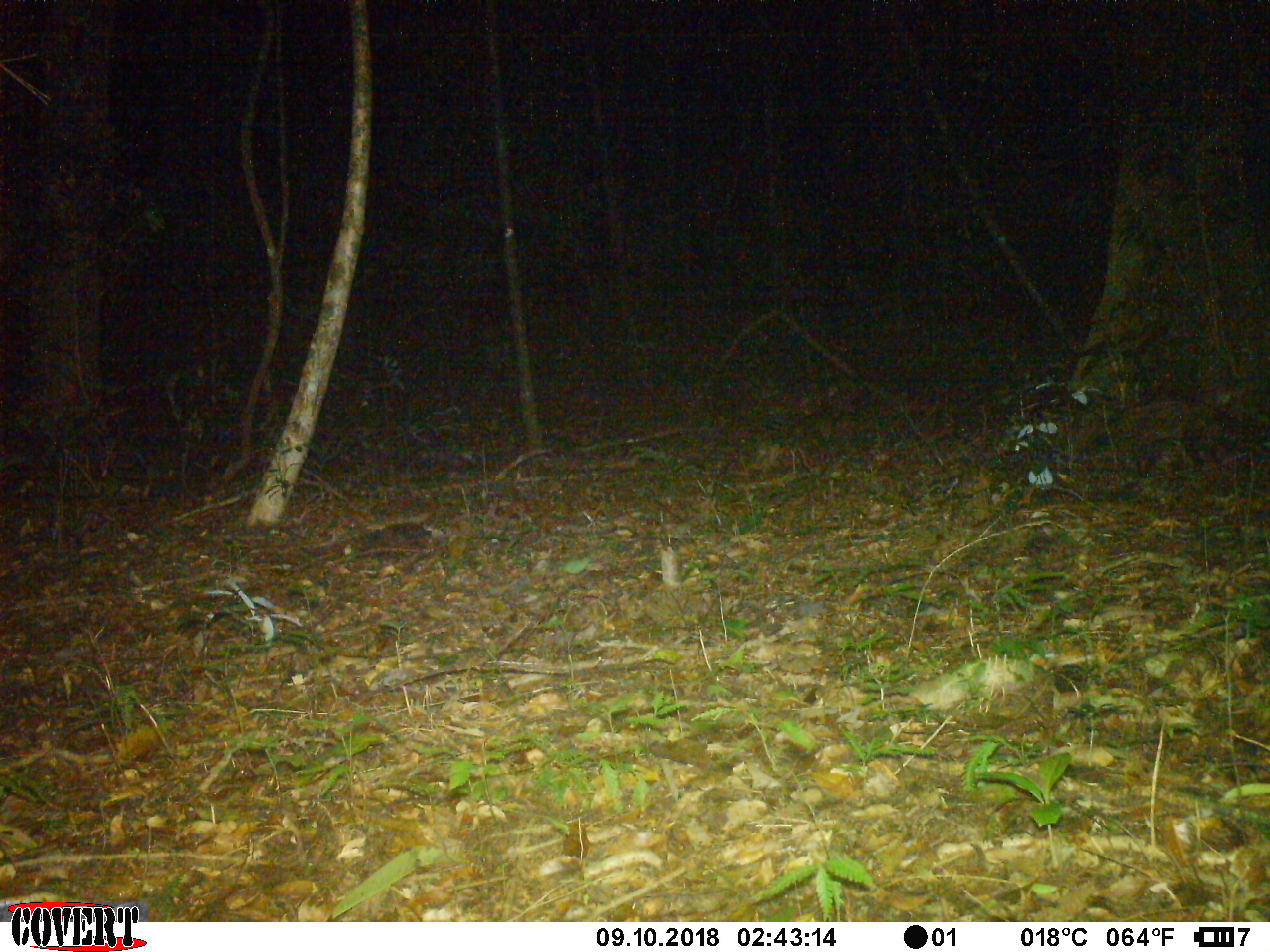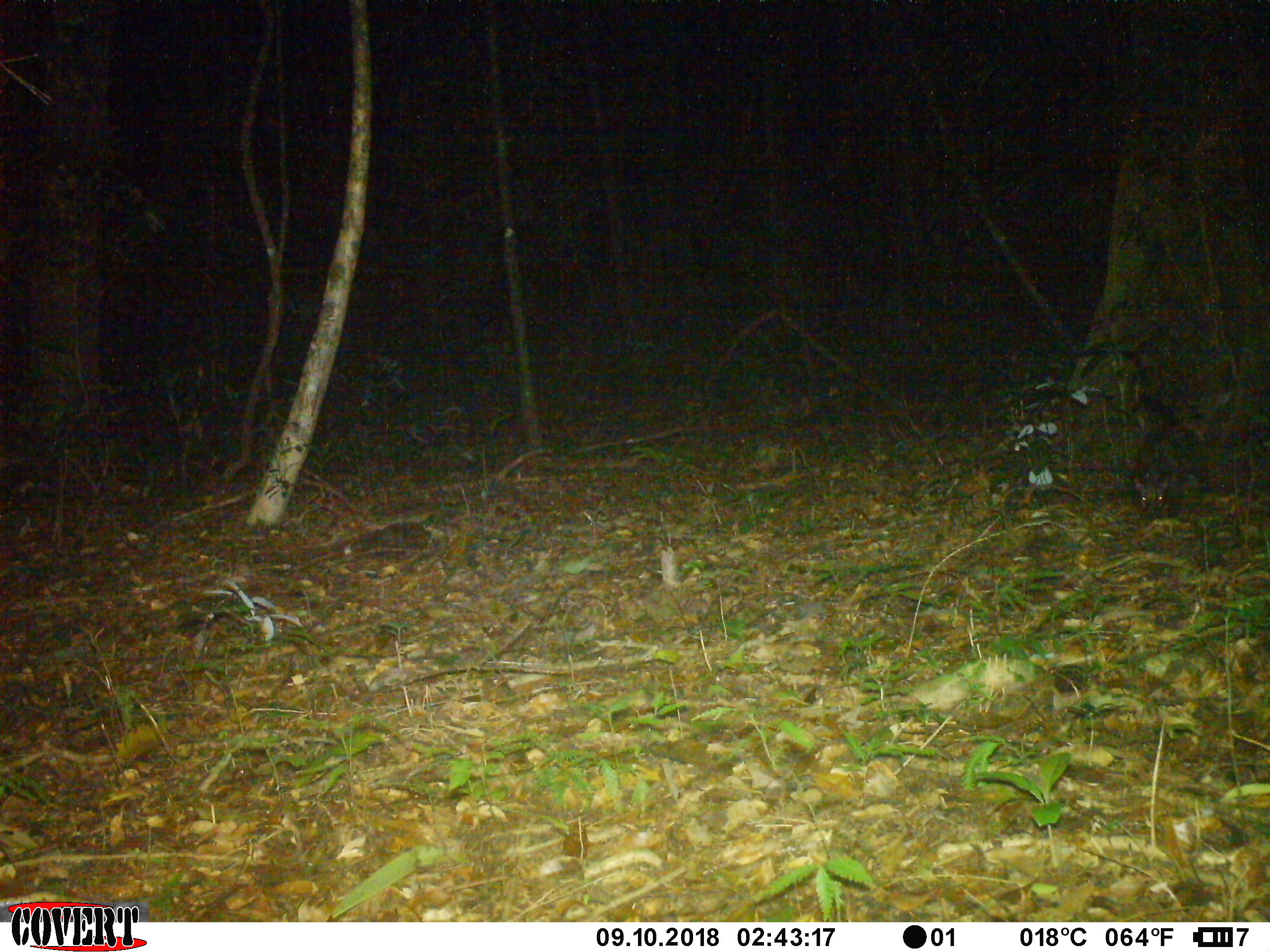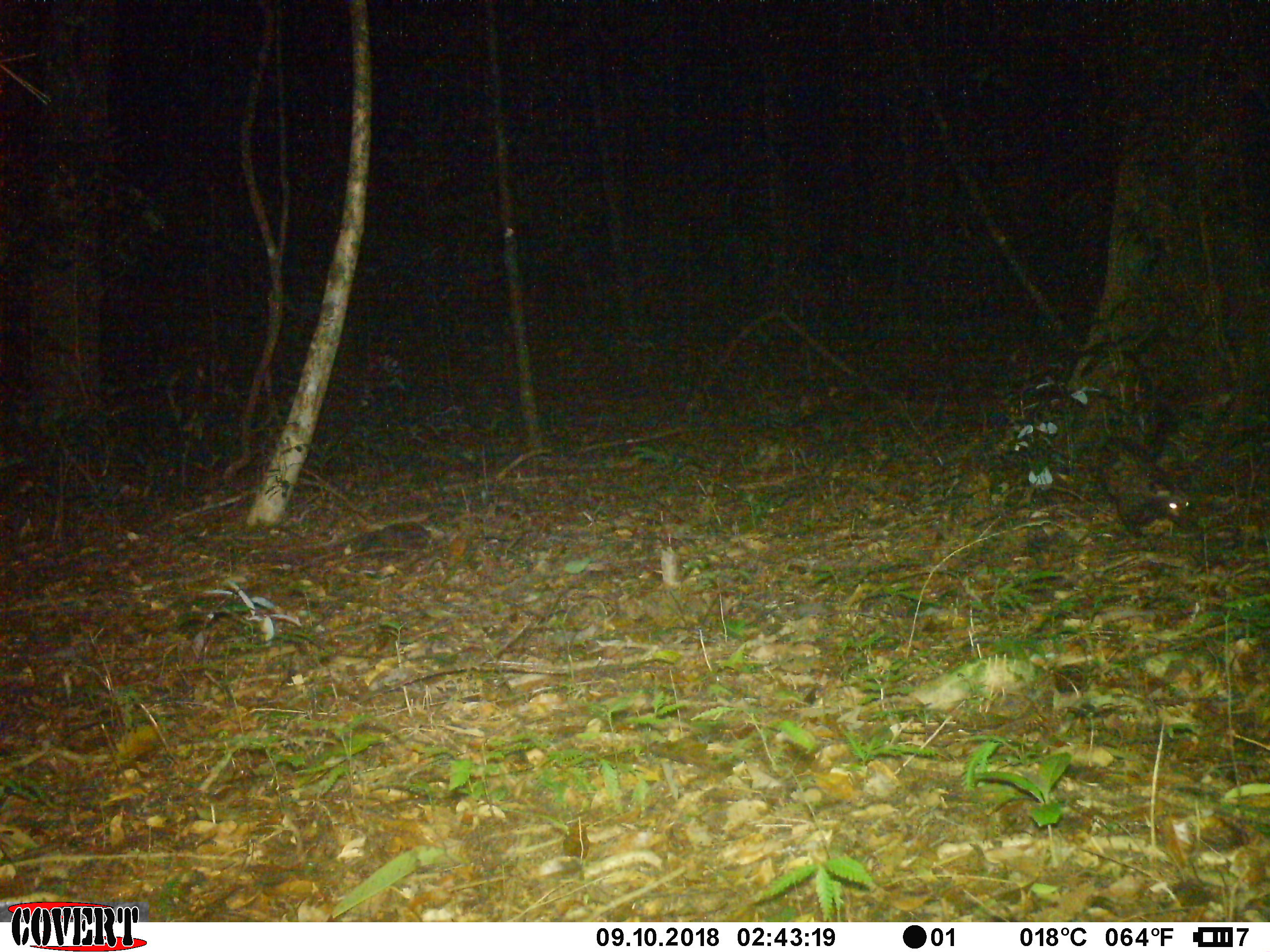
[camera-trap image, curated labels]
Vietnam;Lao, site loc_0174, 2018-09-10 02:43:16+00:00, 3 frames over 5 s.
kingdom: Animalia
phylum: Chordata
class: Mammalia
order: Carnivora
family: Viverridae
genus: Paradoxurus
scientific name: Paradoxurus hermaphroditus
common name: common palm civet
Common palm civet (Paradoxurus hermaphroditus). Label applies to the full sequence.